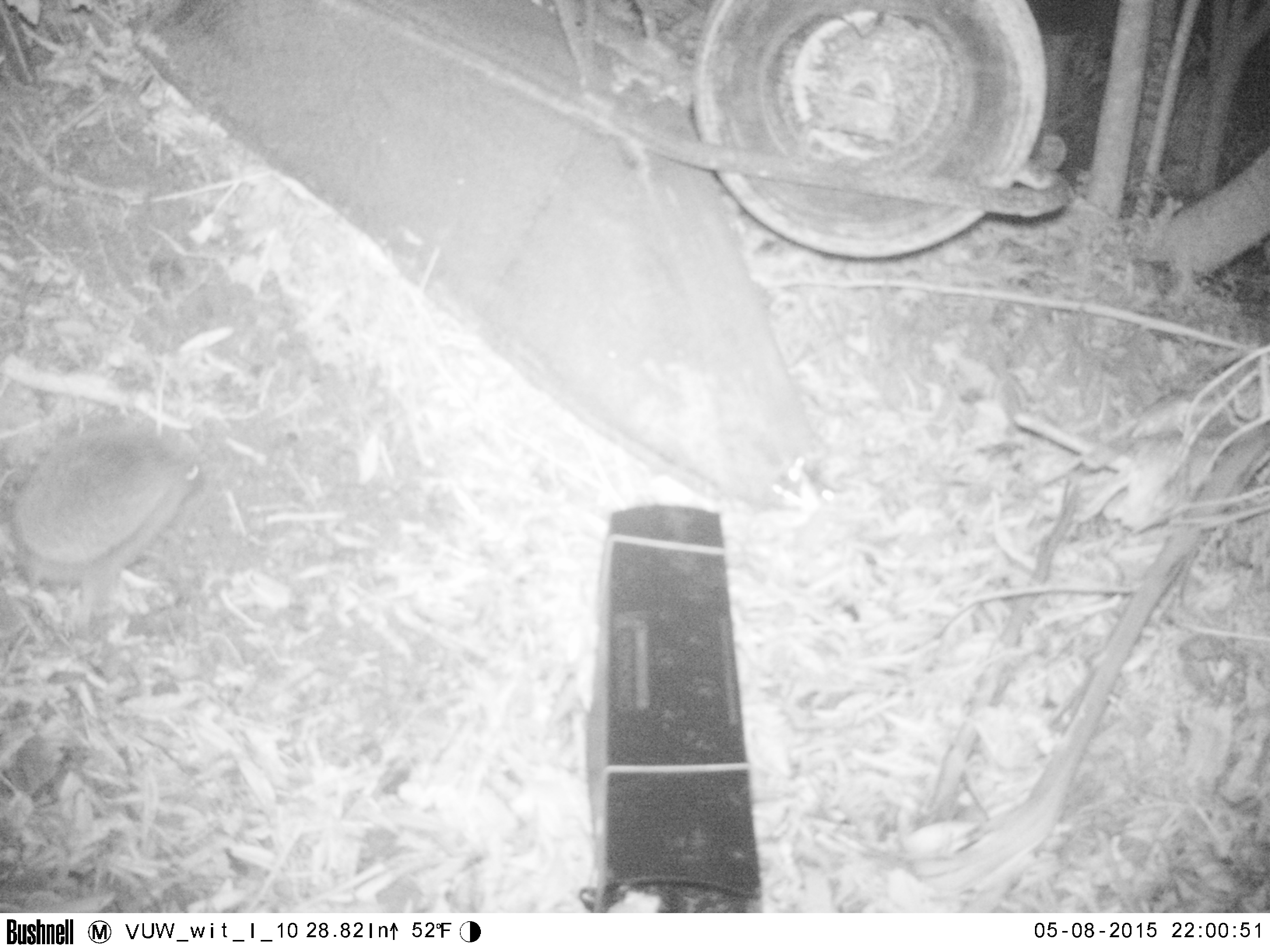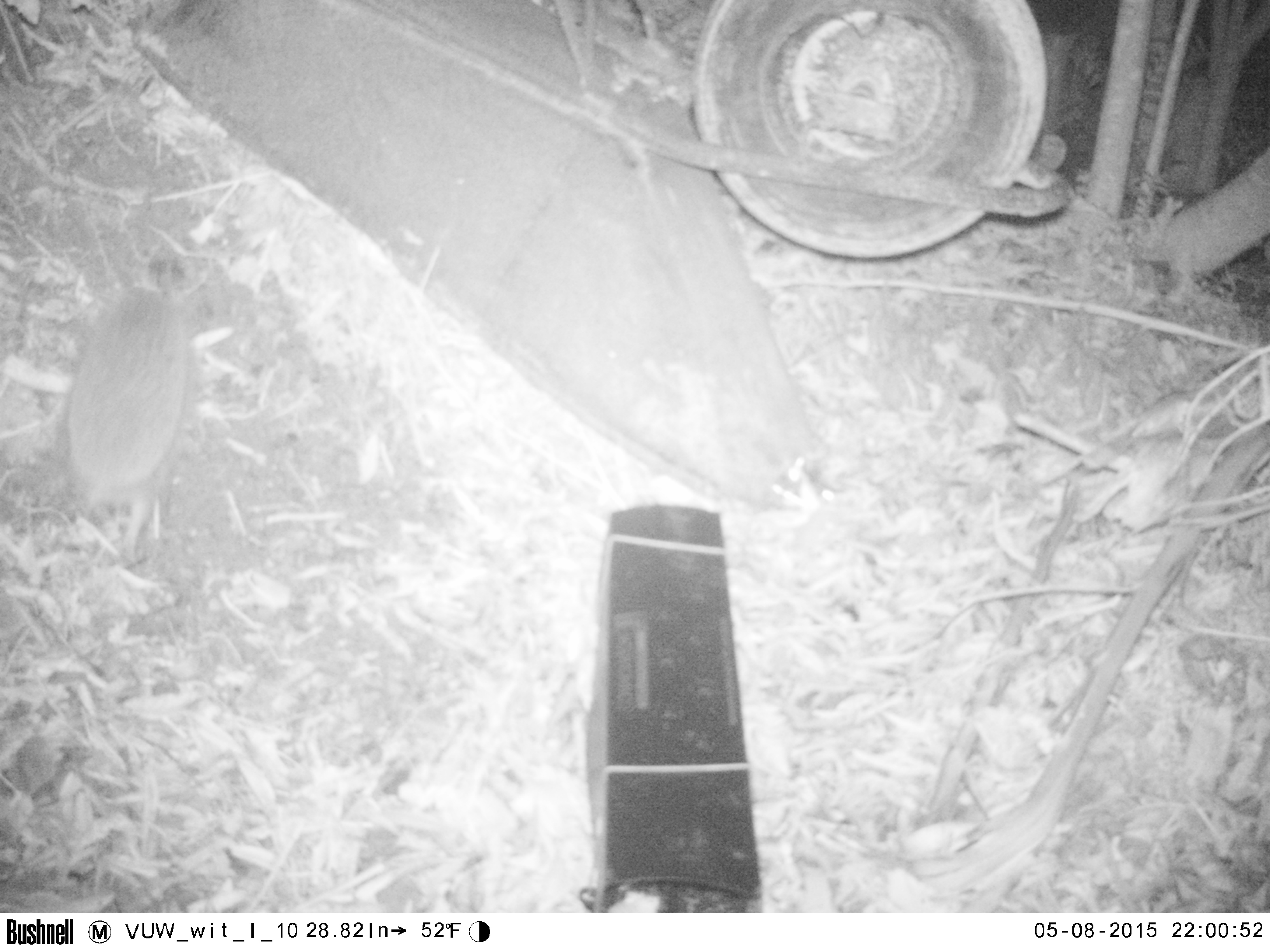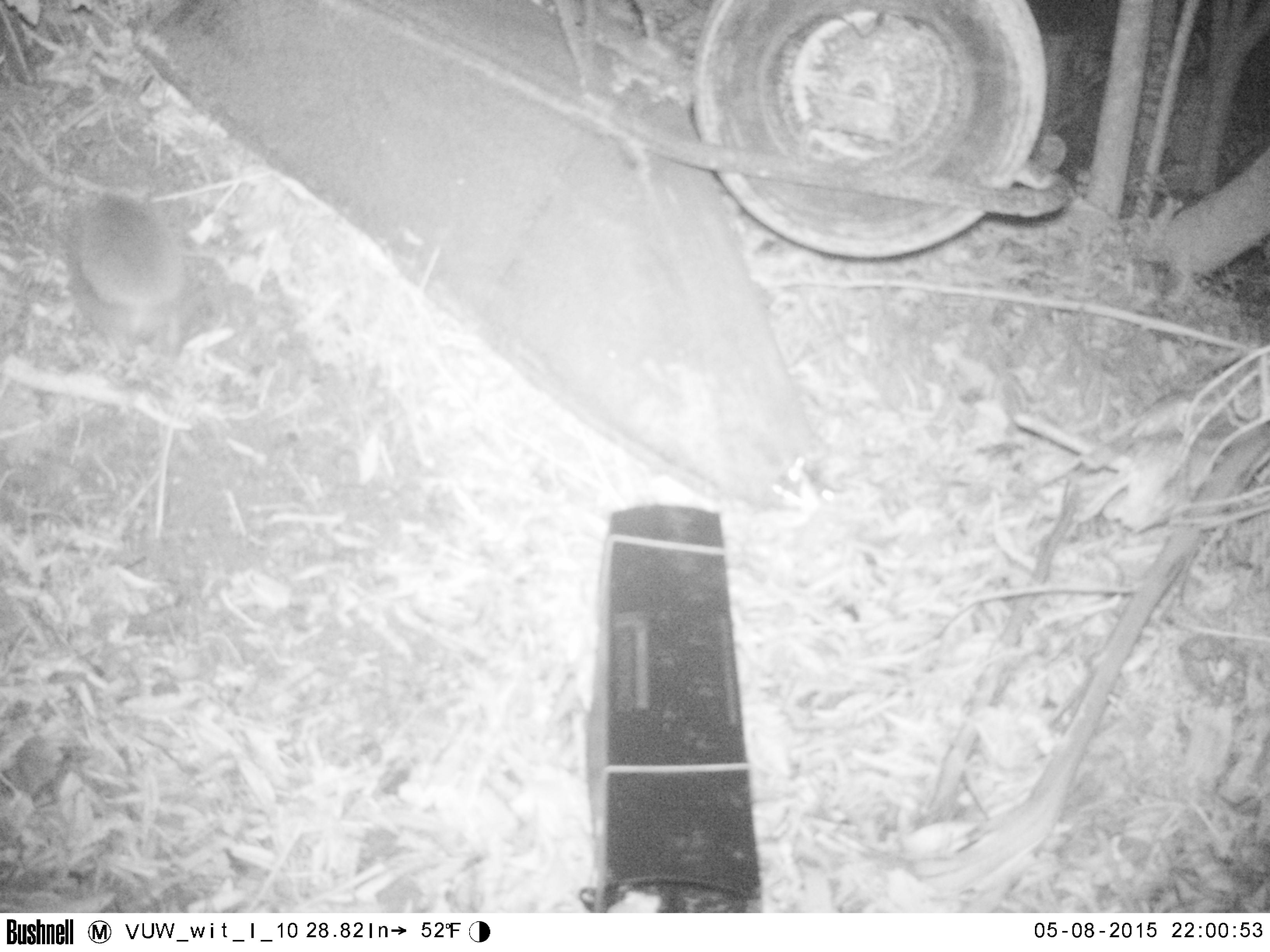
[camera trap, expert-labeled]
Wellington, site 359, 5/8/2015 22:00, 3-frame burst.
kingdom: Animalia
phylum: Chordata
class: Mammalia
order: Eulipotyphla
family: Erinaceidae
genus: Erinaceus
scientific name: Erinaceus europaeus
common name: hedgehog